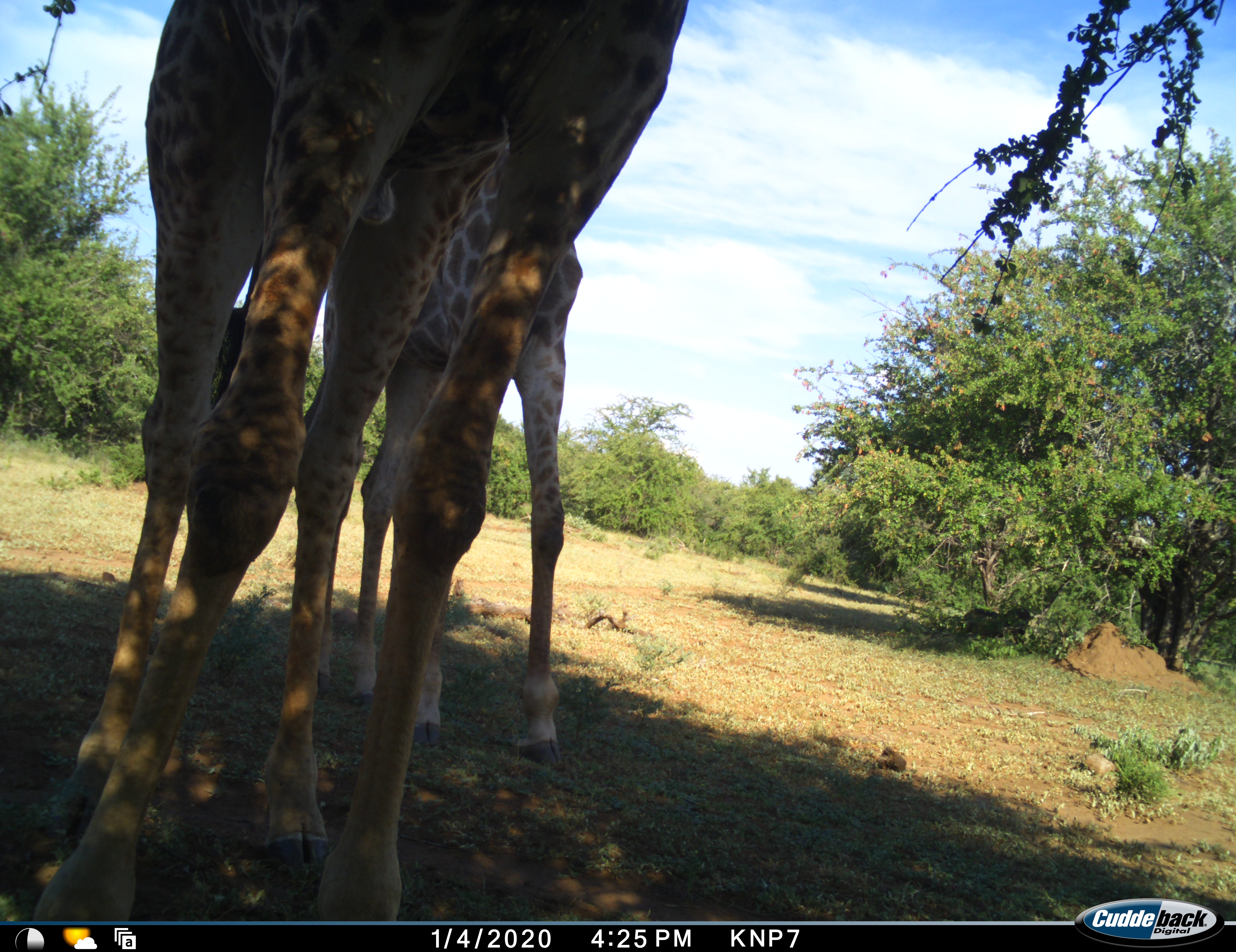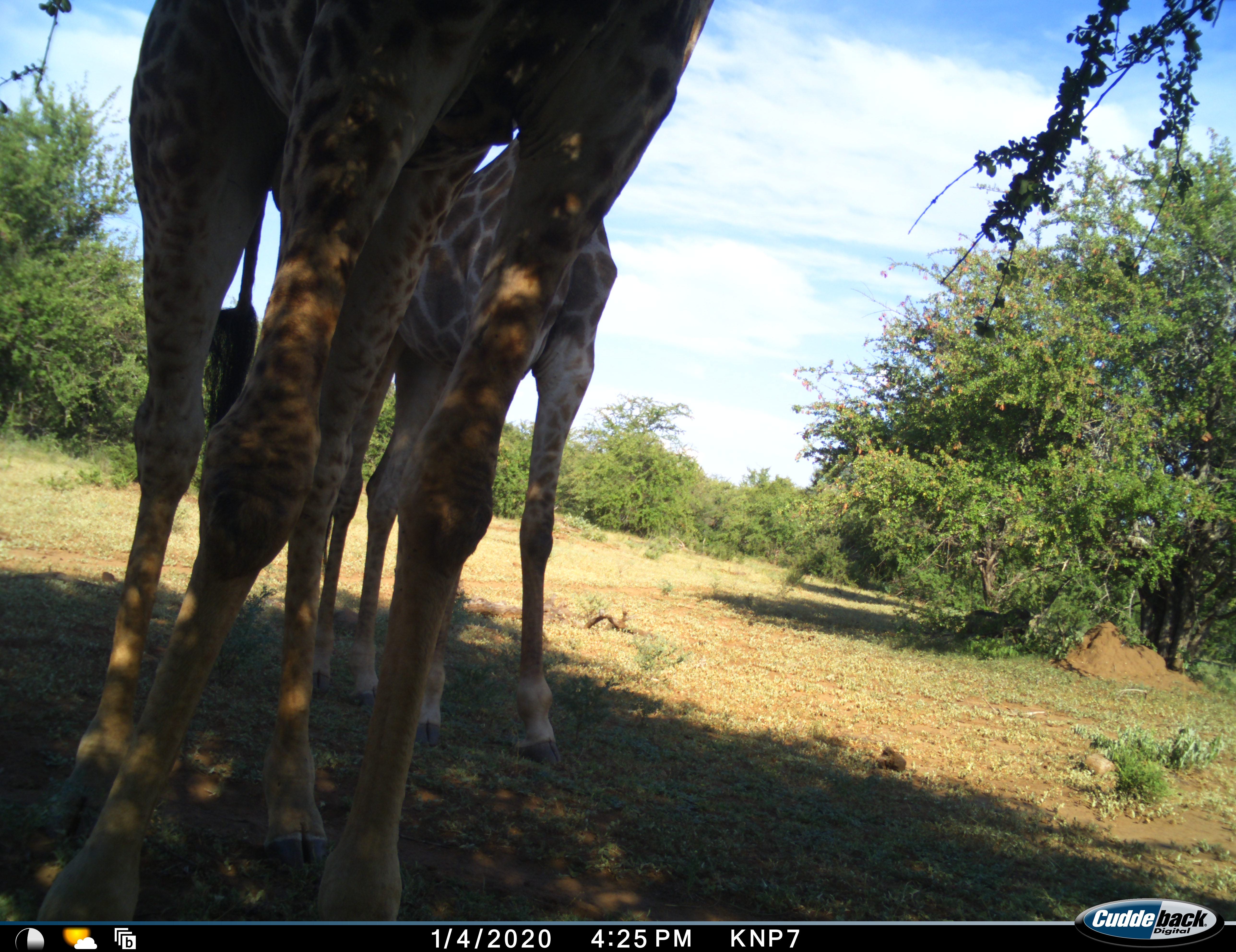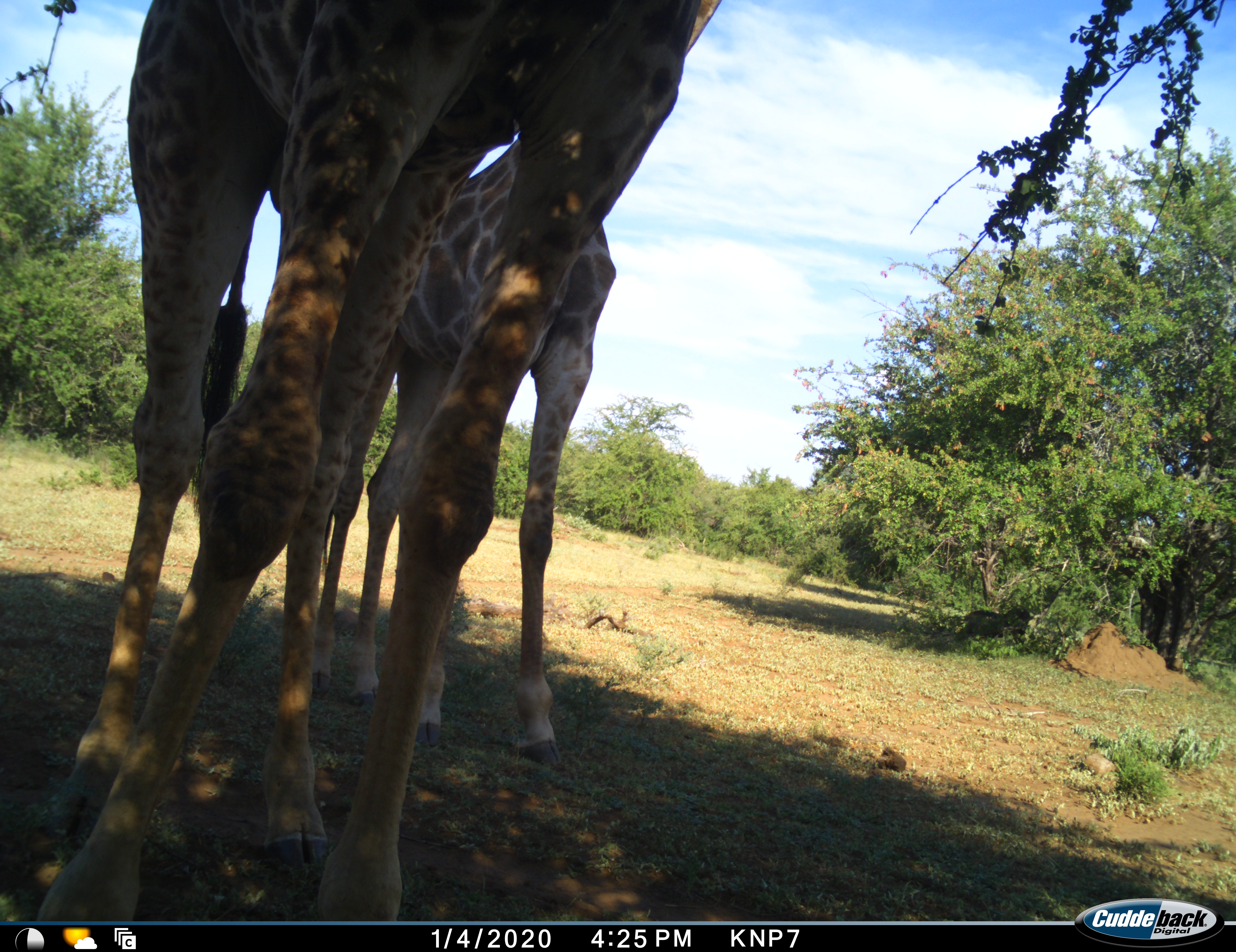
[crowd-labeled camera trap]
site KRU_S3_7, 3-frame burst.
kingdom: Animalia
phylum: Chordata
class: Mammalia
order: Artiodactyla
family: Giraffidae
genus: Giraffa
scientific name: Giraffa camelopardalis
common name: giraffe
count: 2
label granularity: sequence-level